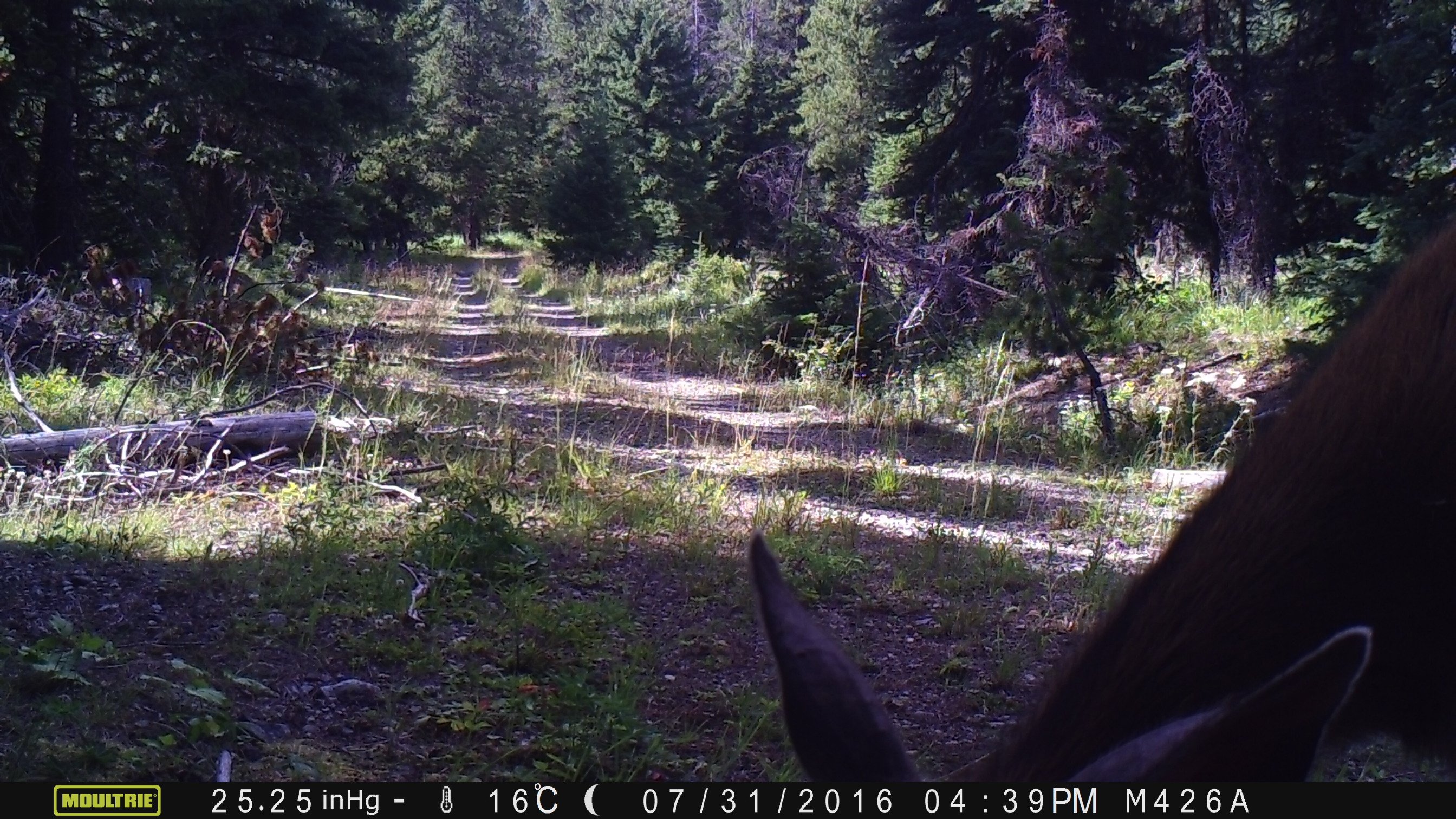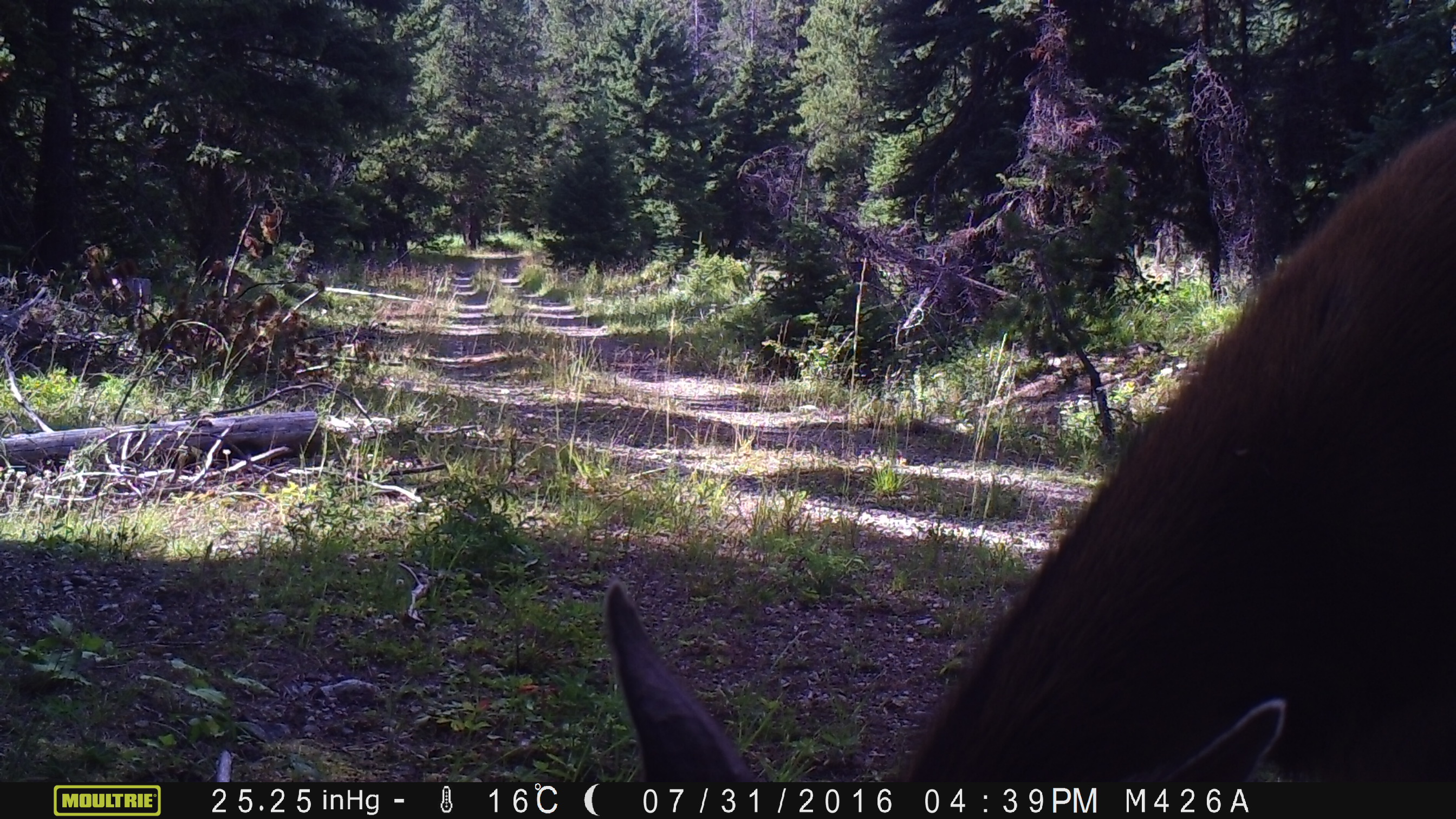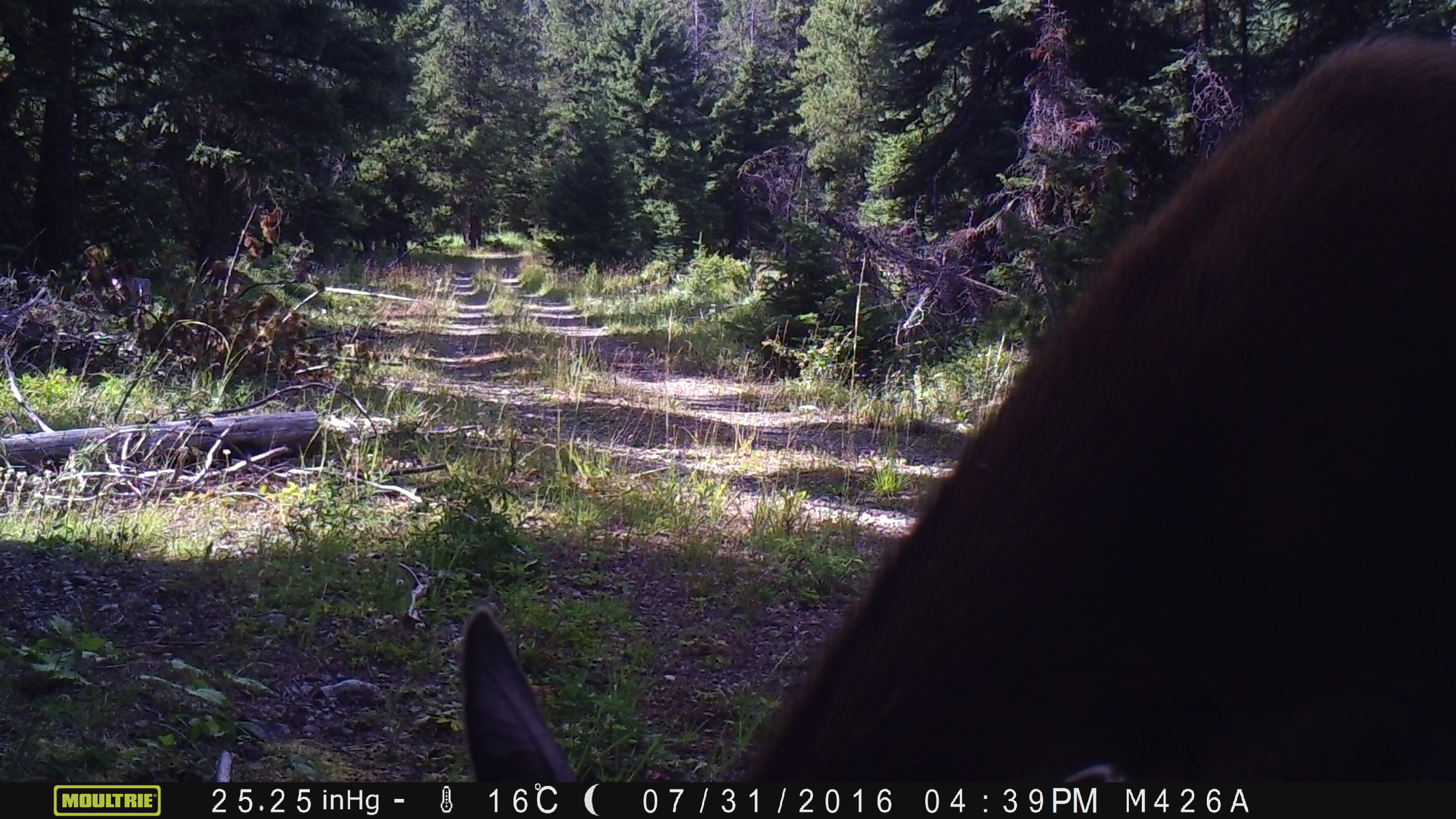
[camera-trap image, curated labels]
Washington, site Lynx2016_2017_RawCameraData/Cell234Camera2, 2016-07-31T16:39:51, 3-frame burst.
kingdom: Animalia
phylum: Chordata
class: Mammalia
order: Artiodactyla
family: Cervidae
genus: Odocoileus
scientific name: Odocoileus hemionus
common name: mule deer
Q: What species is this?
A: Odocoileus hemionus (mule deer).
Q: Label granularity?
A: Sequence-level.